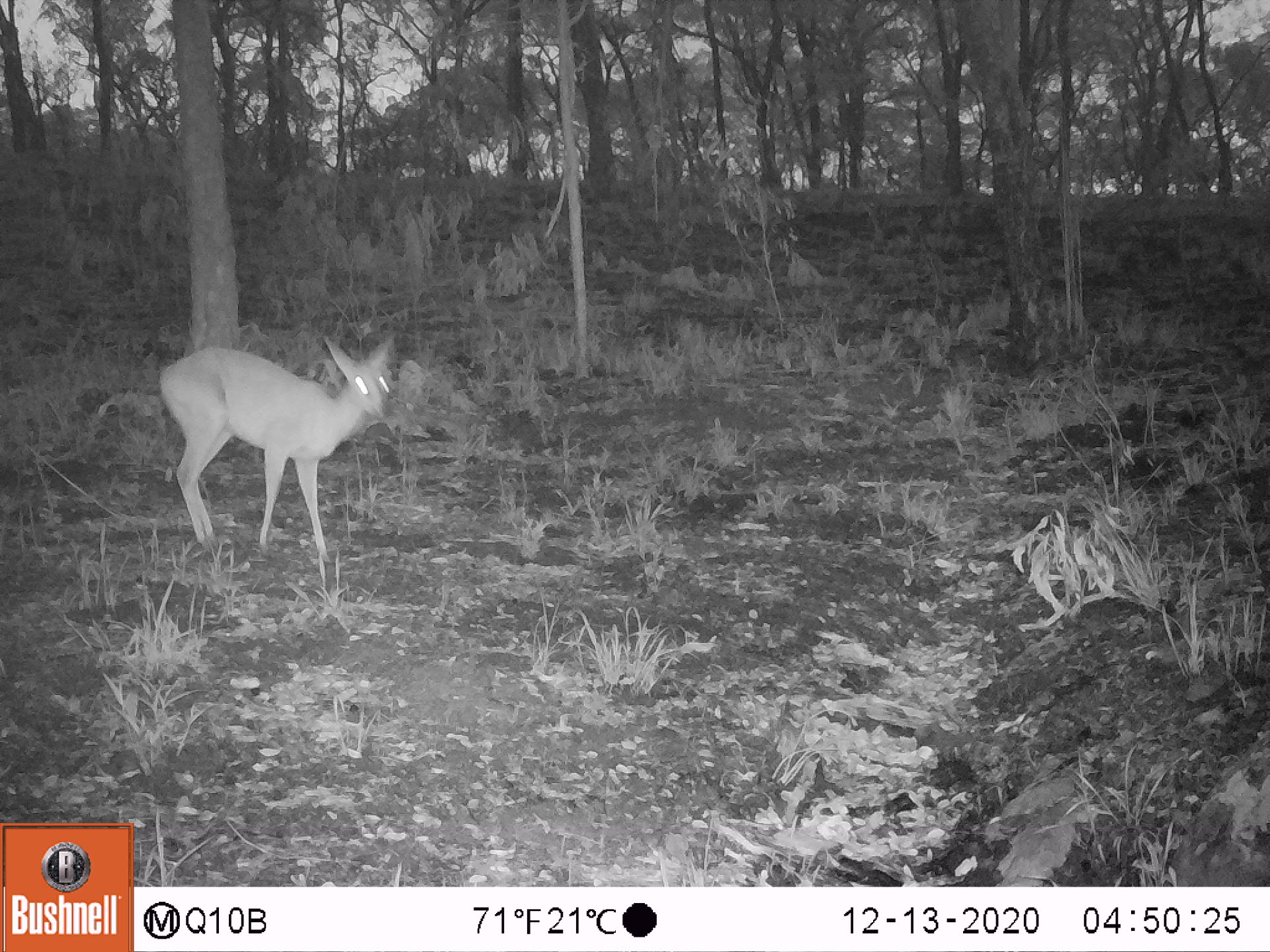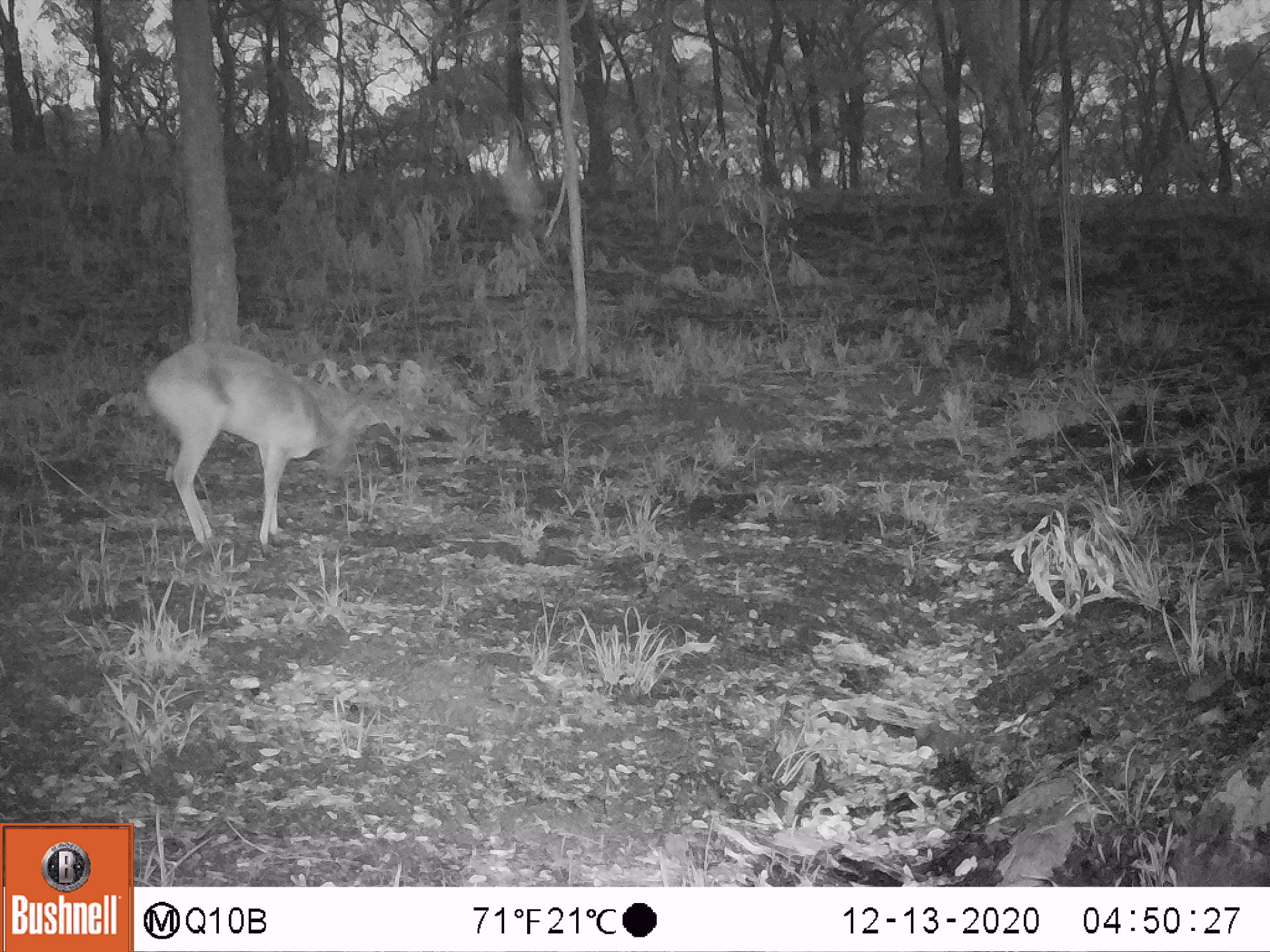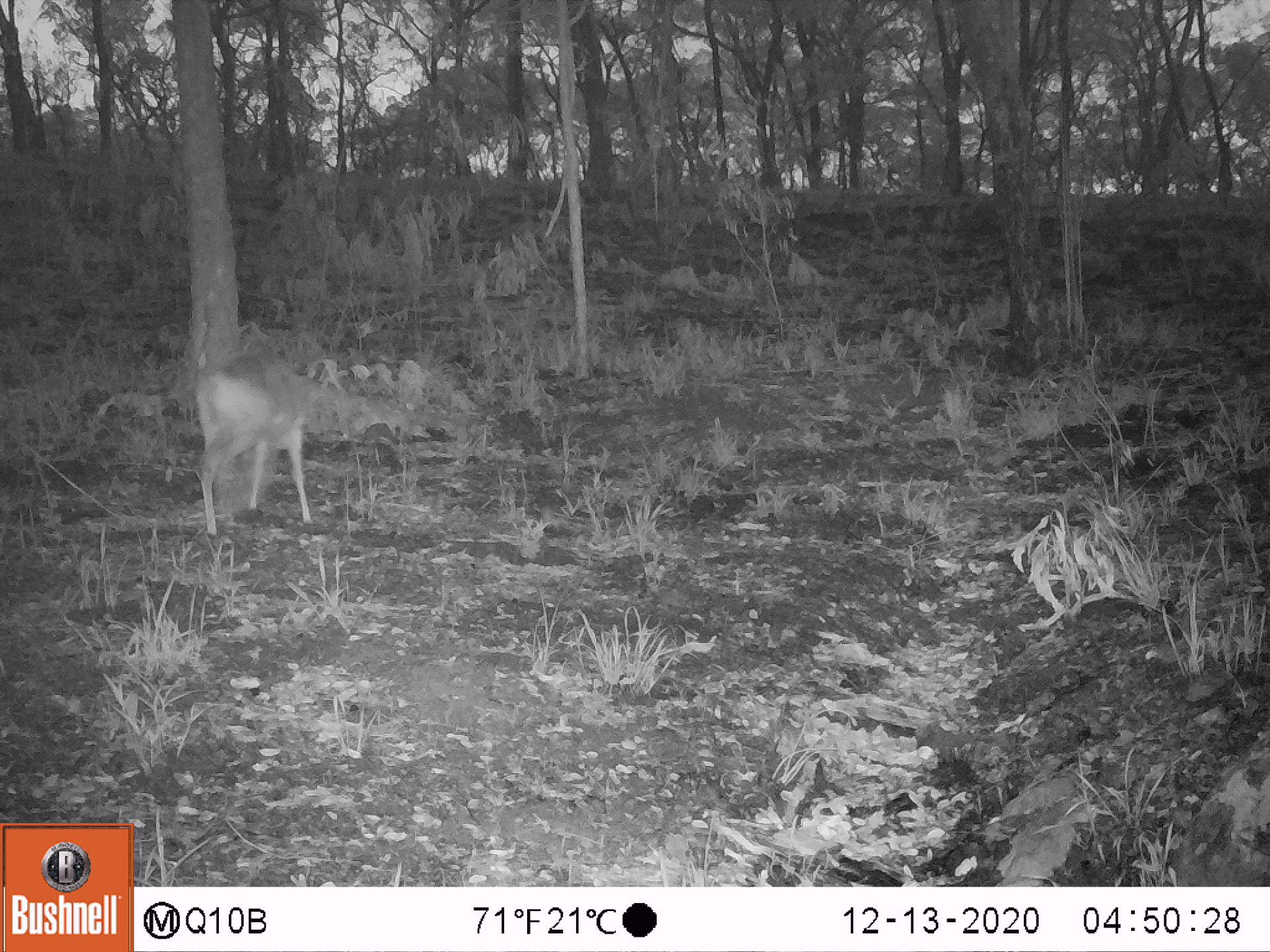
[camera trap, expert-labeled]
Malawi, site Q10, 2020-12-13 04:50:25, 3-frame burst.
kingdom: Animalia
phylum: Chordata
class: Mammalia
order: Artiodactyla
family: Bovidae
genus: Sylvicapra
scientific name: Sylvicapra grimmia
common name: common duiker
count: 1